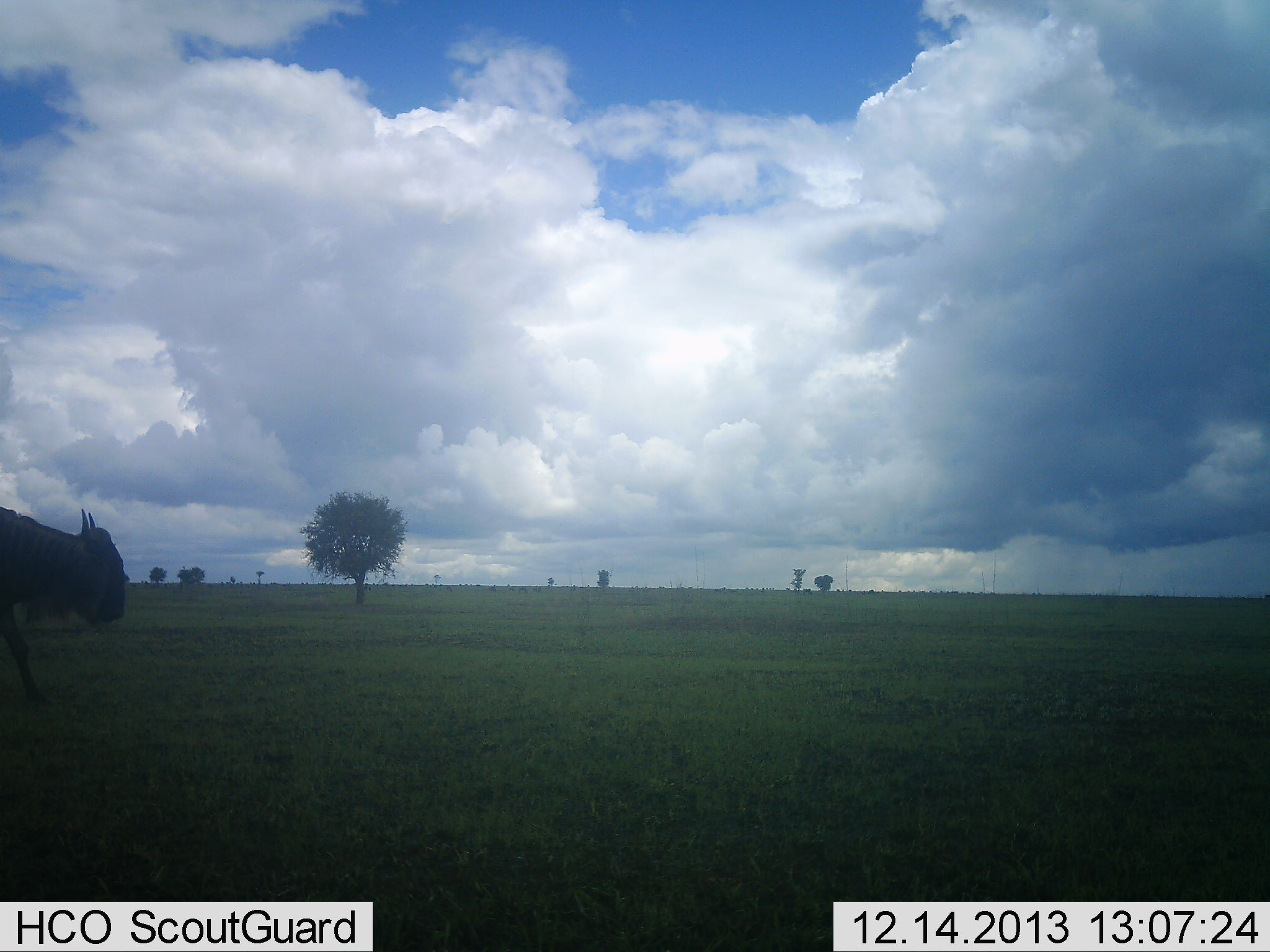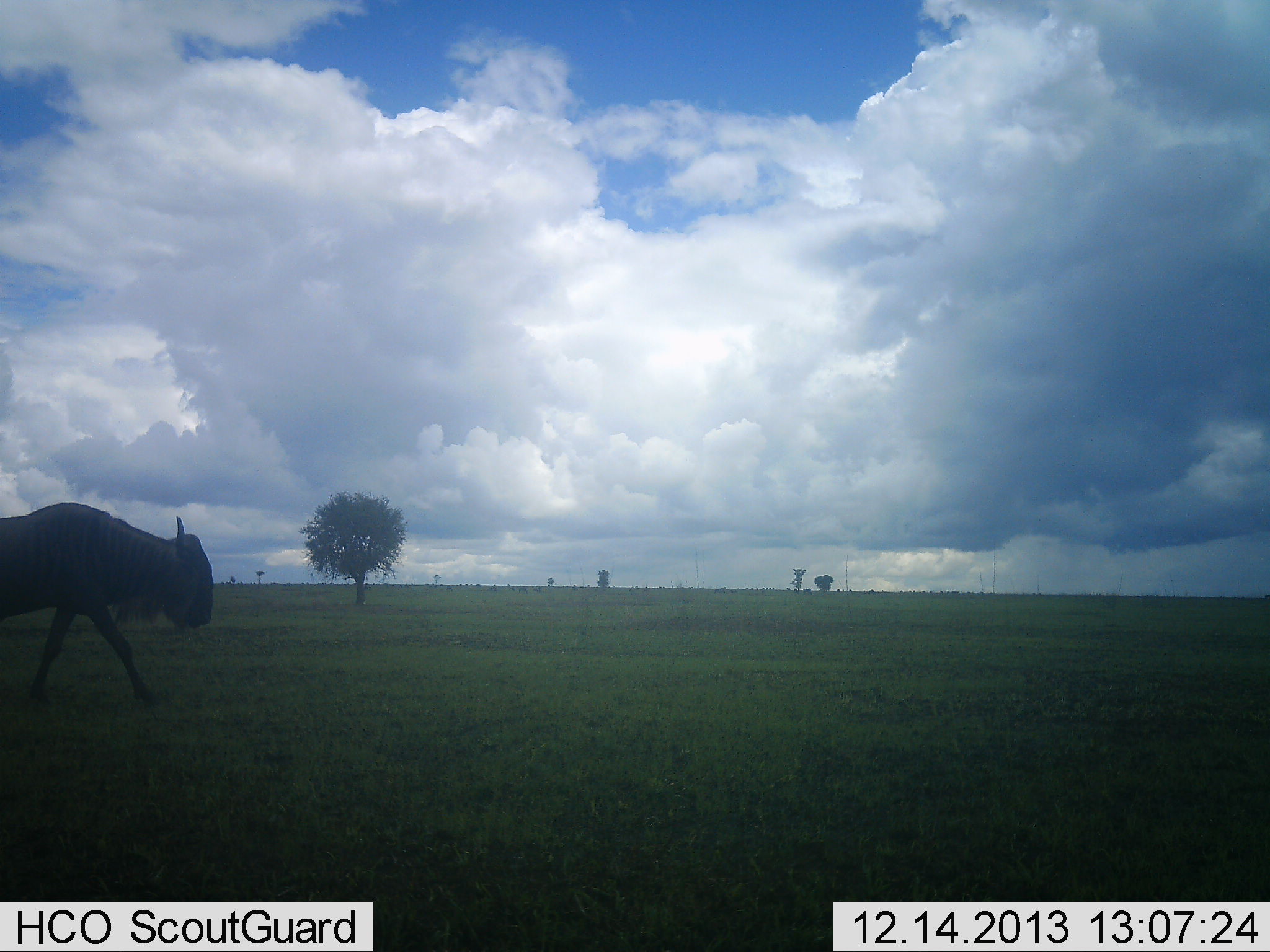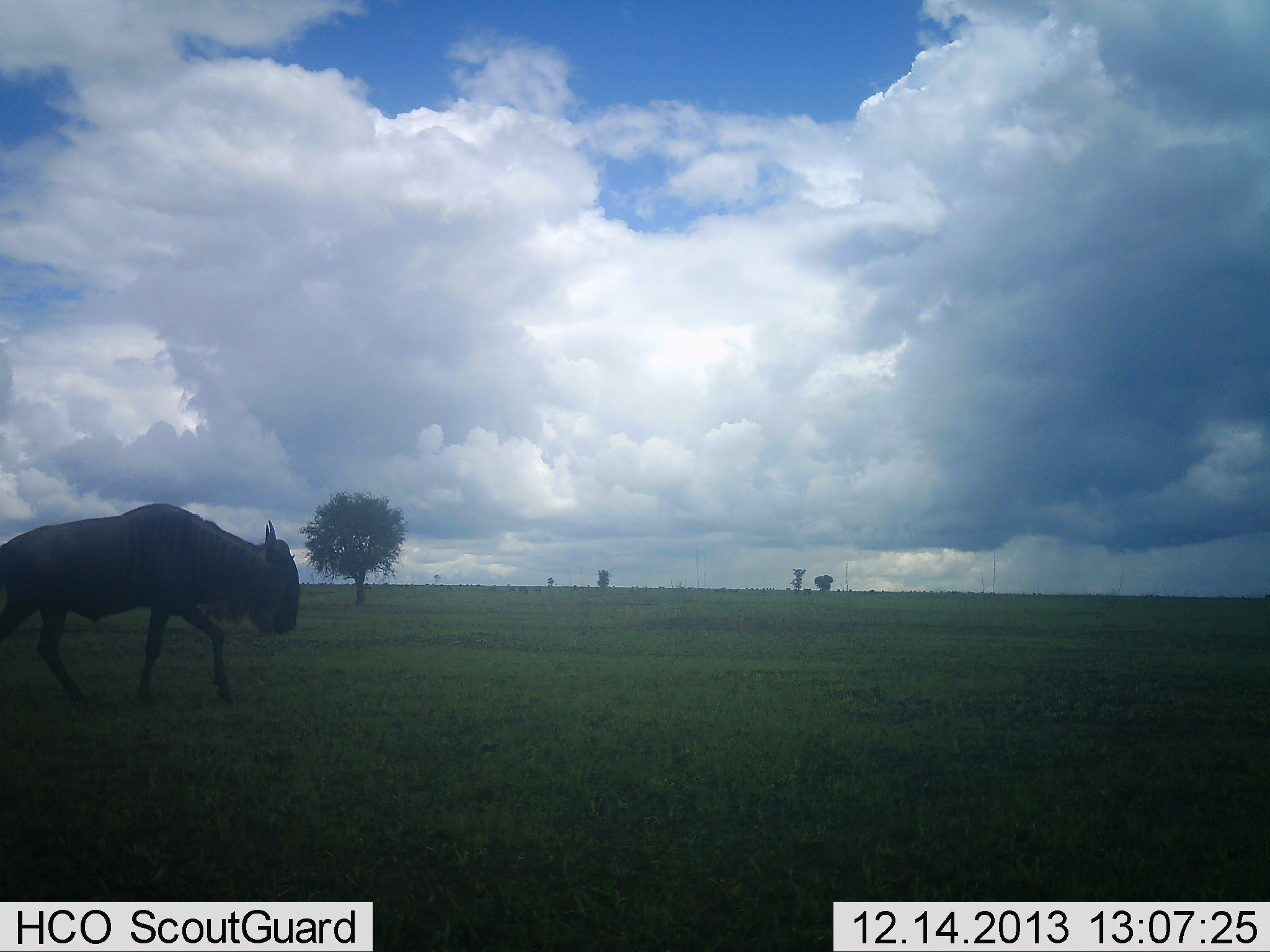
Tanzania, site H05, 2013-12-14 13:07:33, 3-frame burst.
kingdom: Animalia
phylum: Chordata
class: Mammalia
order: Artiodactyla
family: Bovidae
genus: Connochaetes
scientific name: Connochaetes taurinus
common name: blue wildebeest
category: wildebeest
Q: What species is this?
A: Wildebeest (blue wildebeest) (Connochaetes taurinus).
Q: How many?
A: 1.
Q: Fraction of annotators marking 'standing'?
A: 0%.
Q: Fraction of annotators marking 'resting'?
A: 0%.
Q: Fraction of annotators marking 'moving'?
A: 100%.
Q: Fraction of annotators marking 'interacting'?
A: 0%.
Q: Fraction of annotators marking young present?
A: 0%.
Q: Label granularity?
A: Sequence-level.